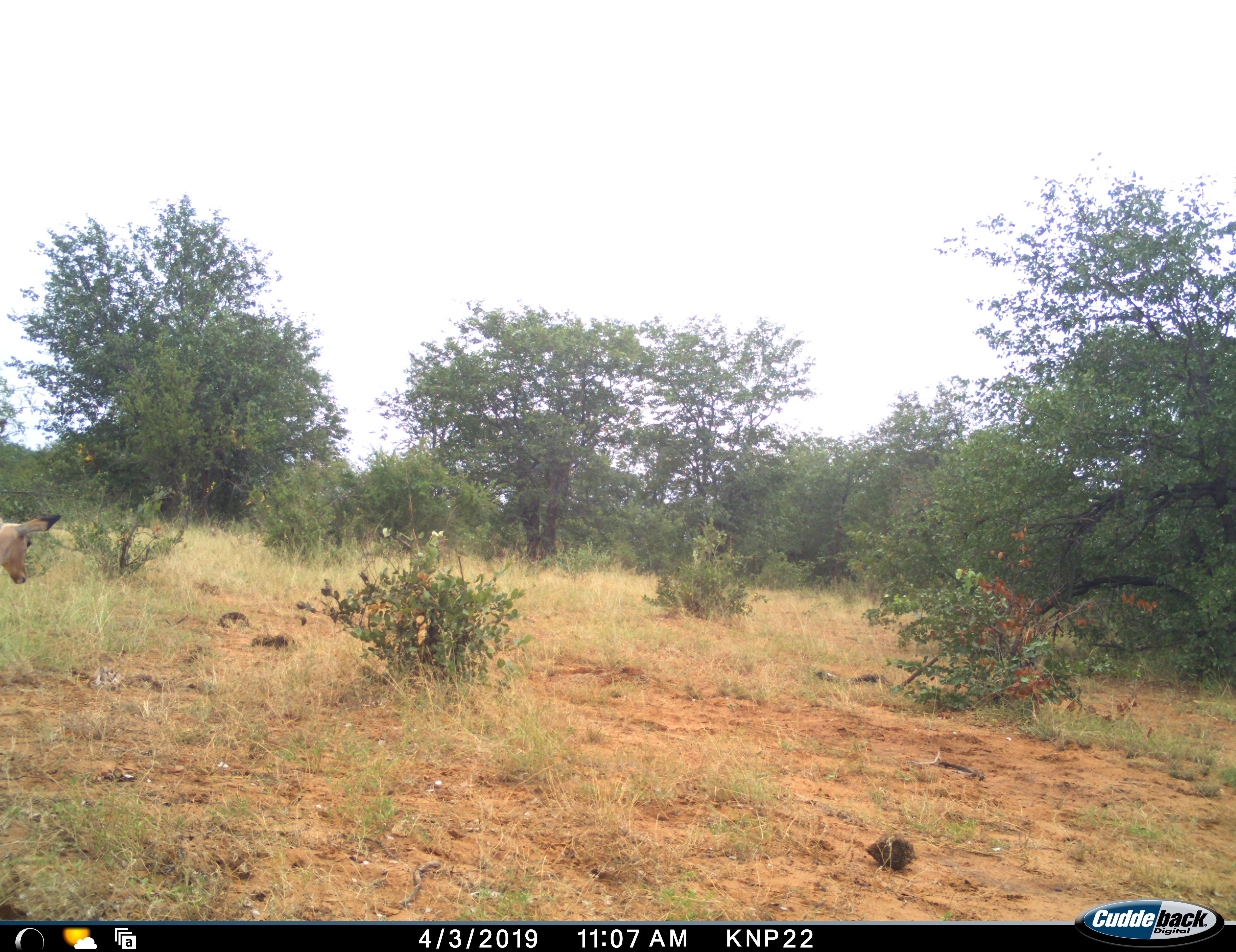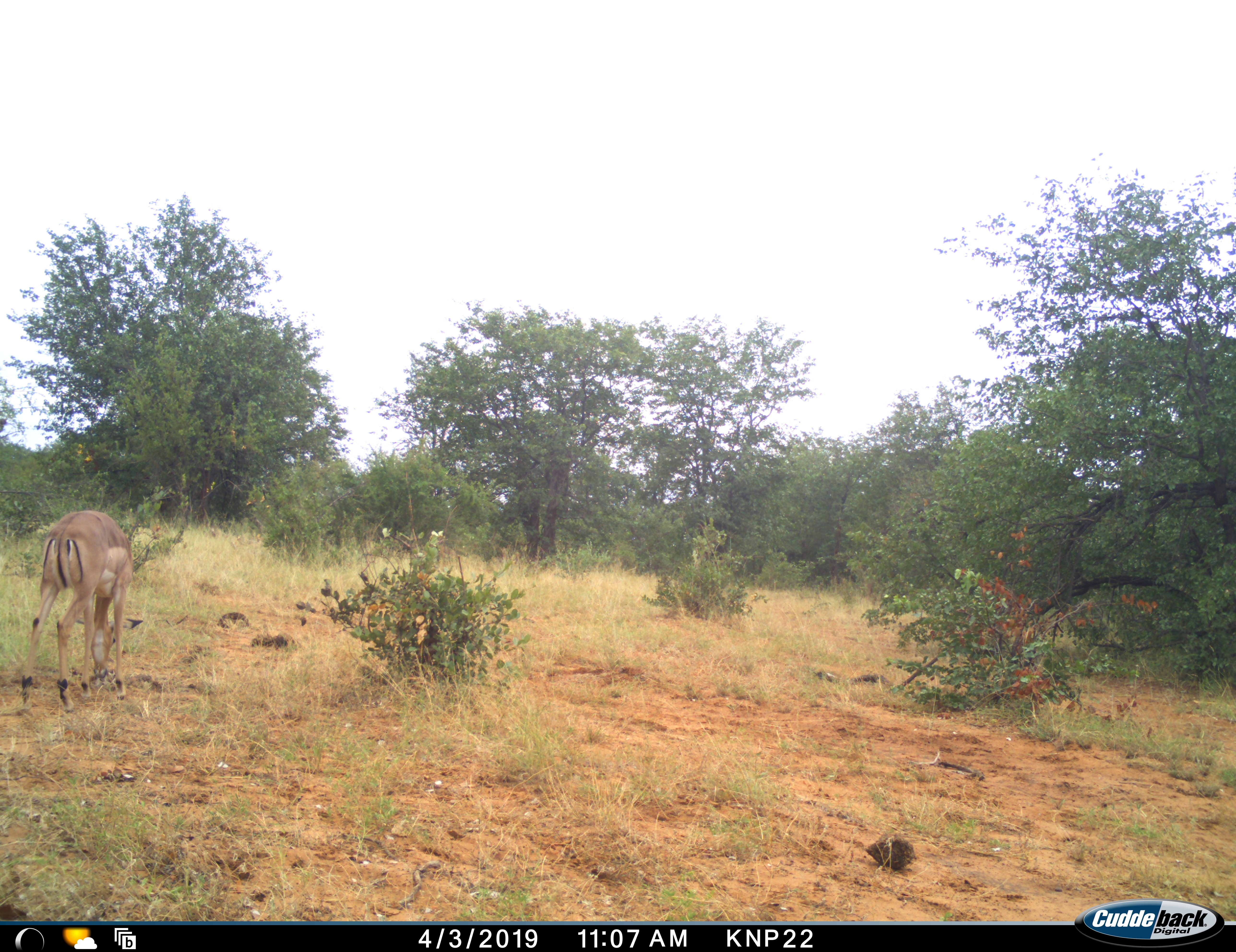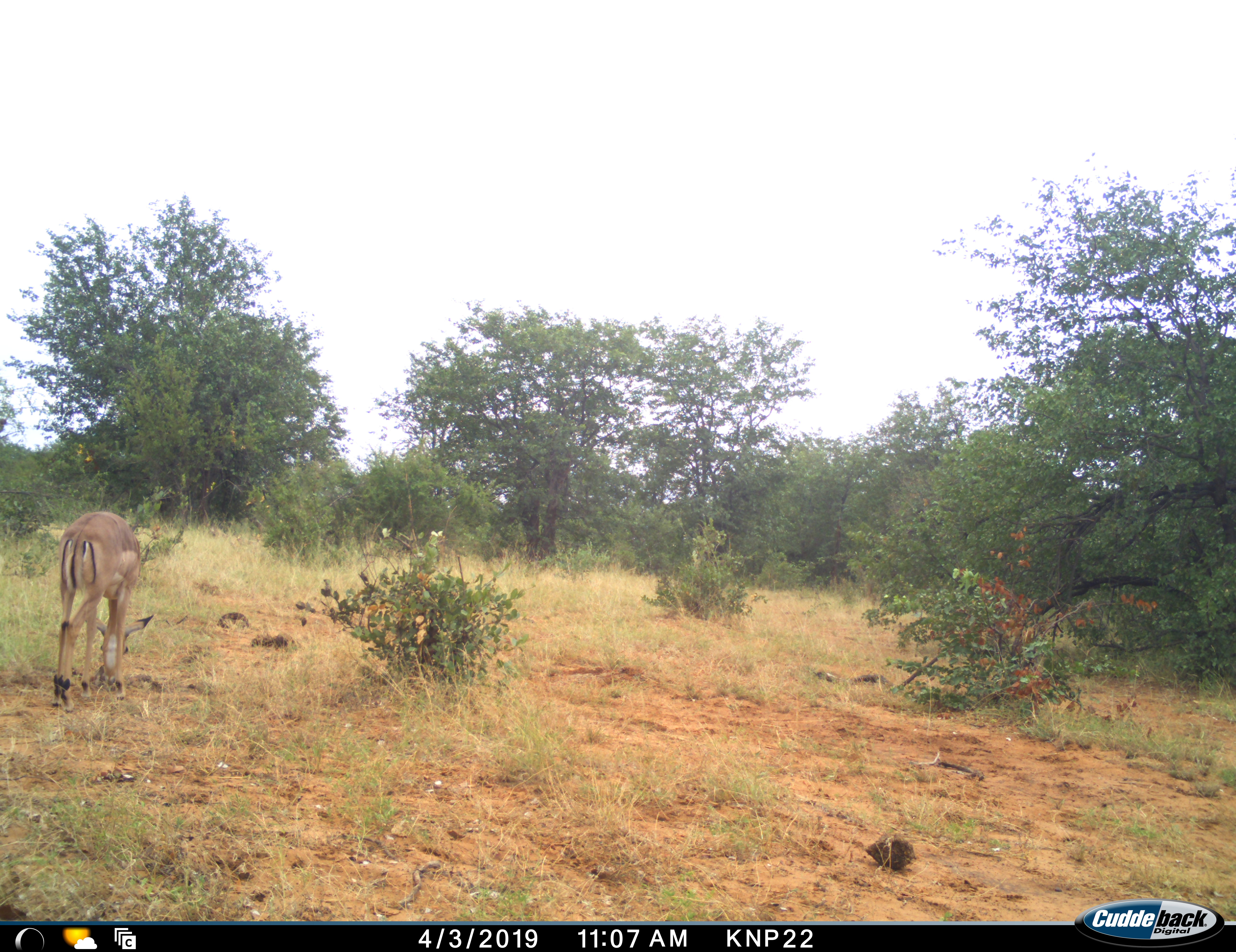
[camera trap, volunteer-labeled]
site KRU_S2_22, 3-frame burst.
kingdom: Animalia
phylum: Chordata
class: Mammalia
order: Artiodactyla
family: Bovidae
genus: Aepyceros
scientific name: Aepyceros melampus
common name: impala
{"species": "impala (Aepyceros melampus)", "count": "1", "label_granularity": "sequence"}